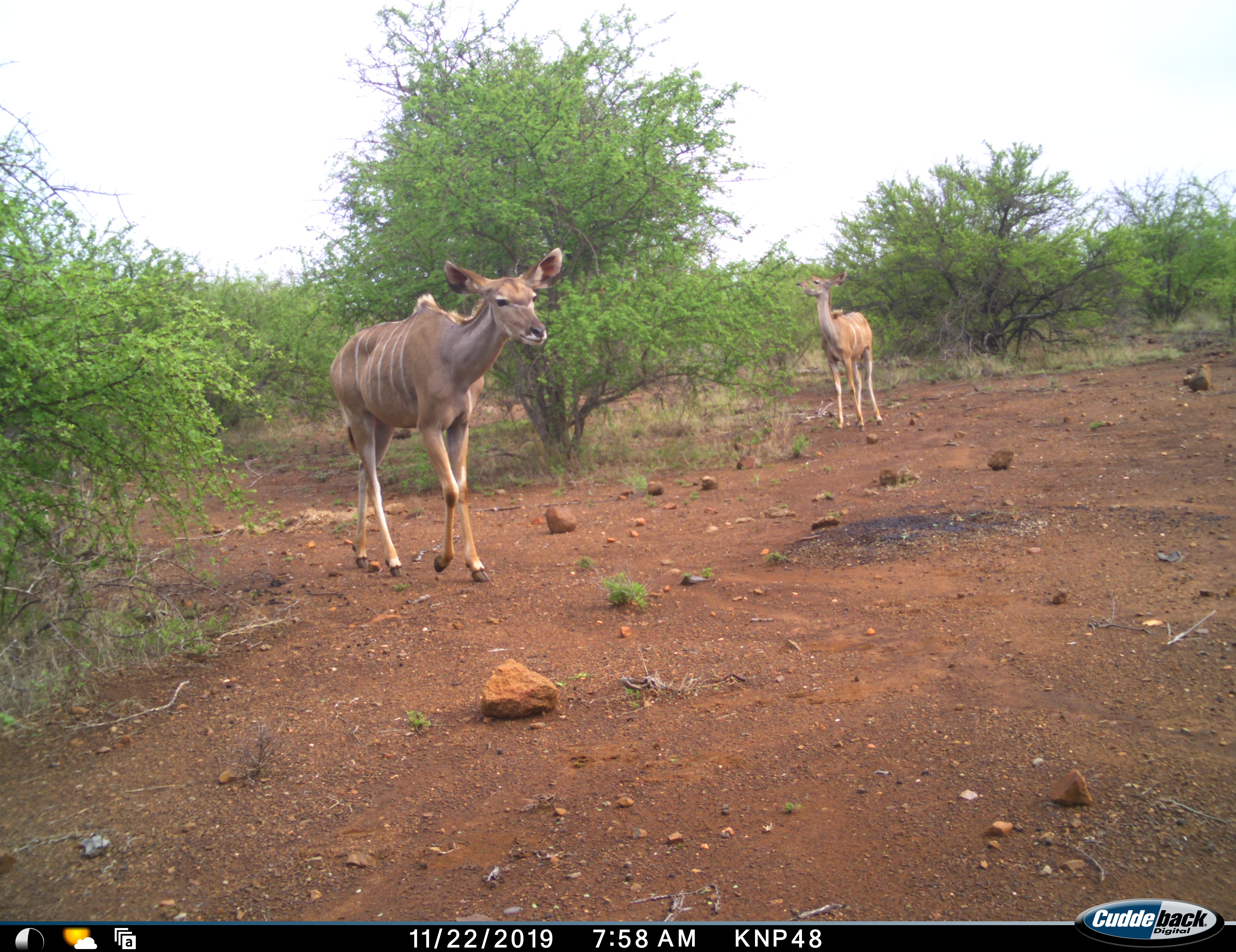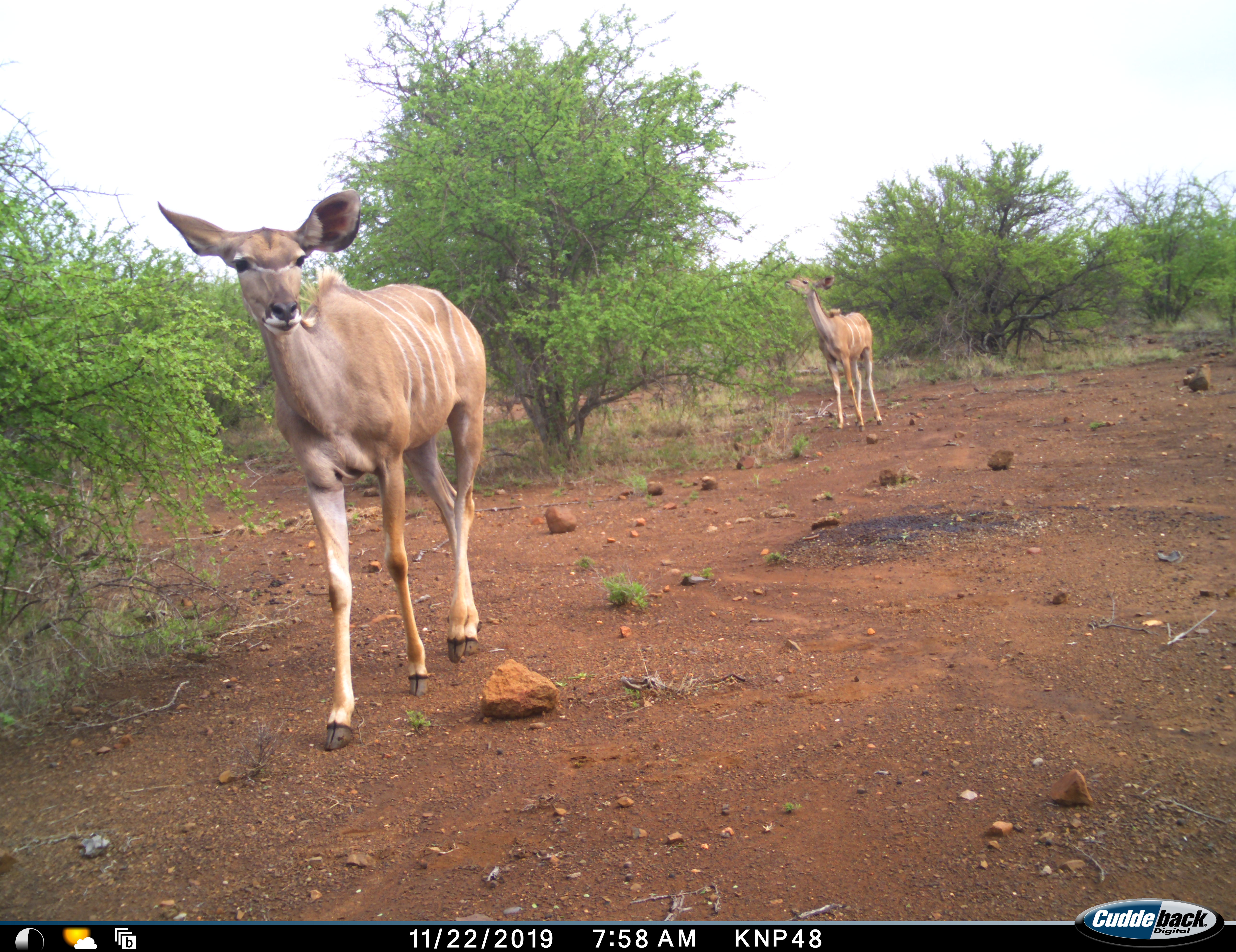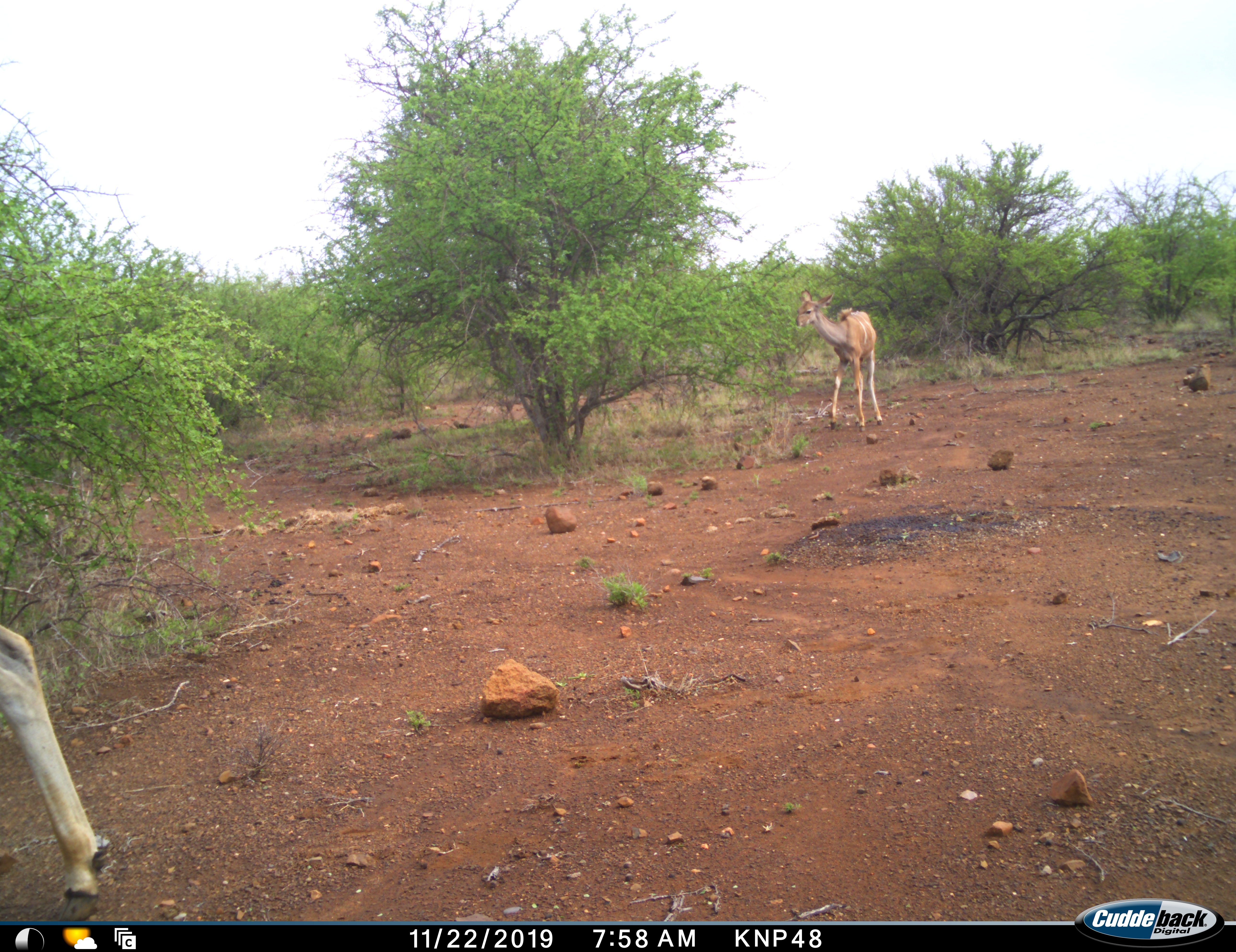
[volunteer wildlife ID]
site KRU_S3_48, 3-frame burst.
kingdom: Animalia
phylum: Chordata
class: Mammalia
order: Artiodactyla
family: Bovidae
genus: Tragelaphus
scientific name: Tragelaphus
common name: kudu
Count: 2.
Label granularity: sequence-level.